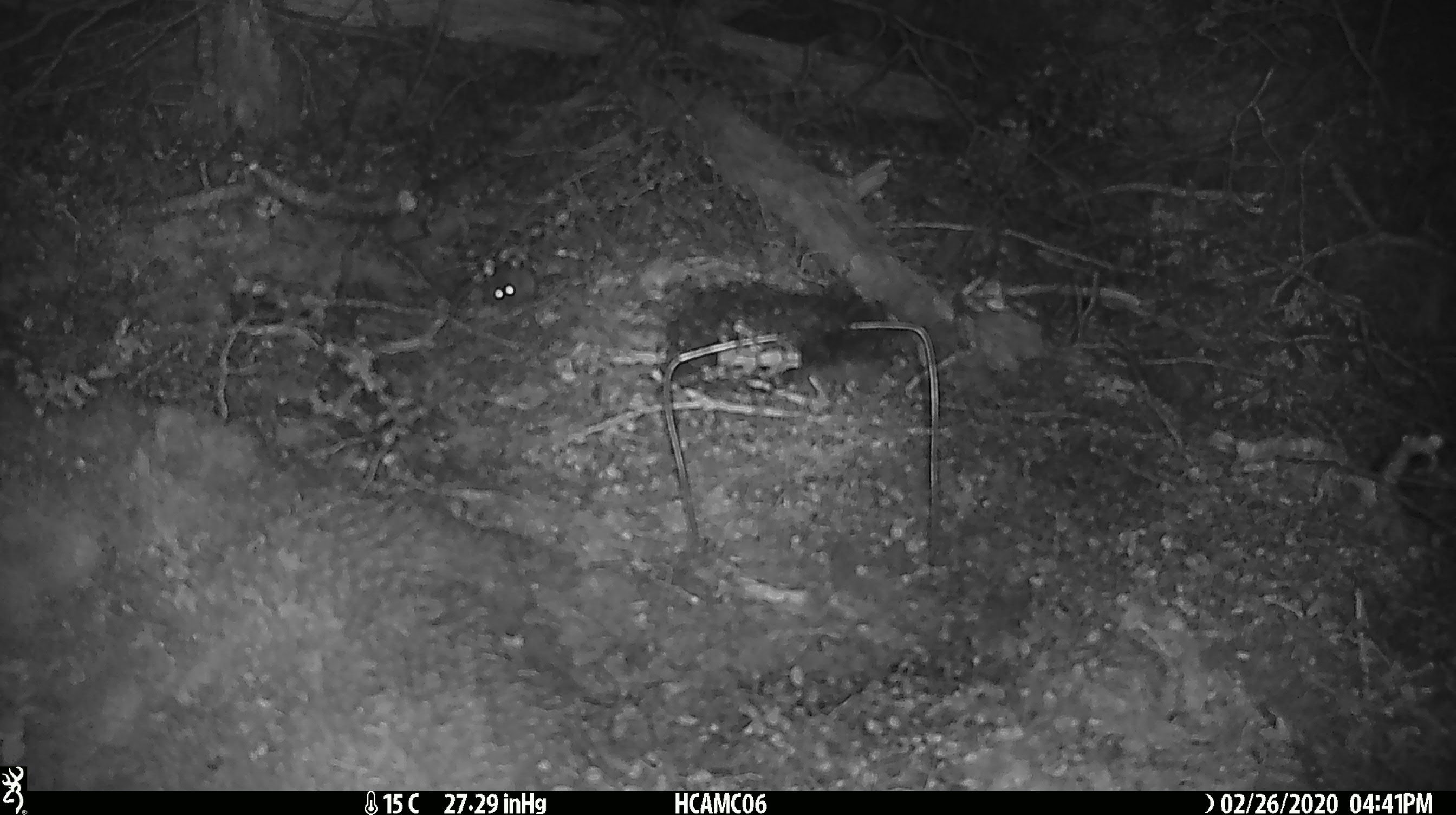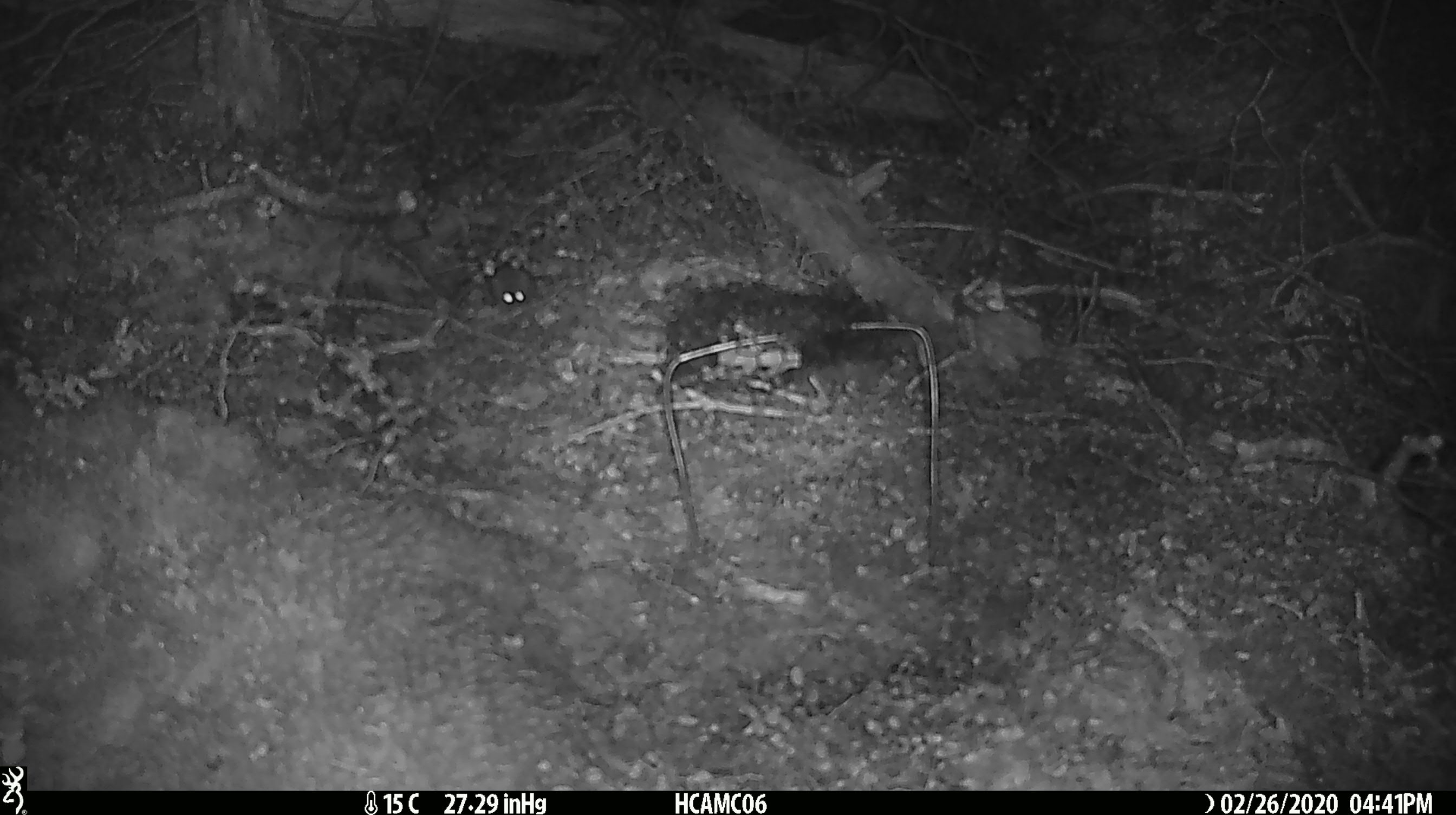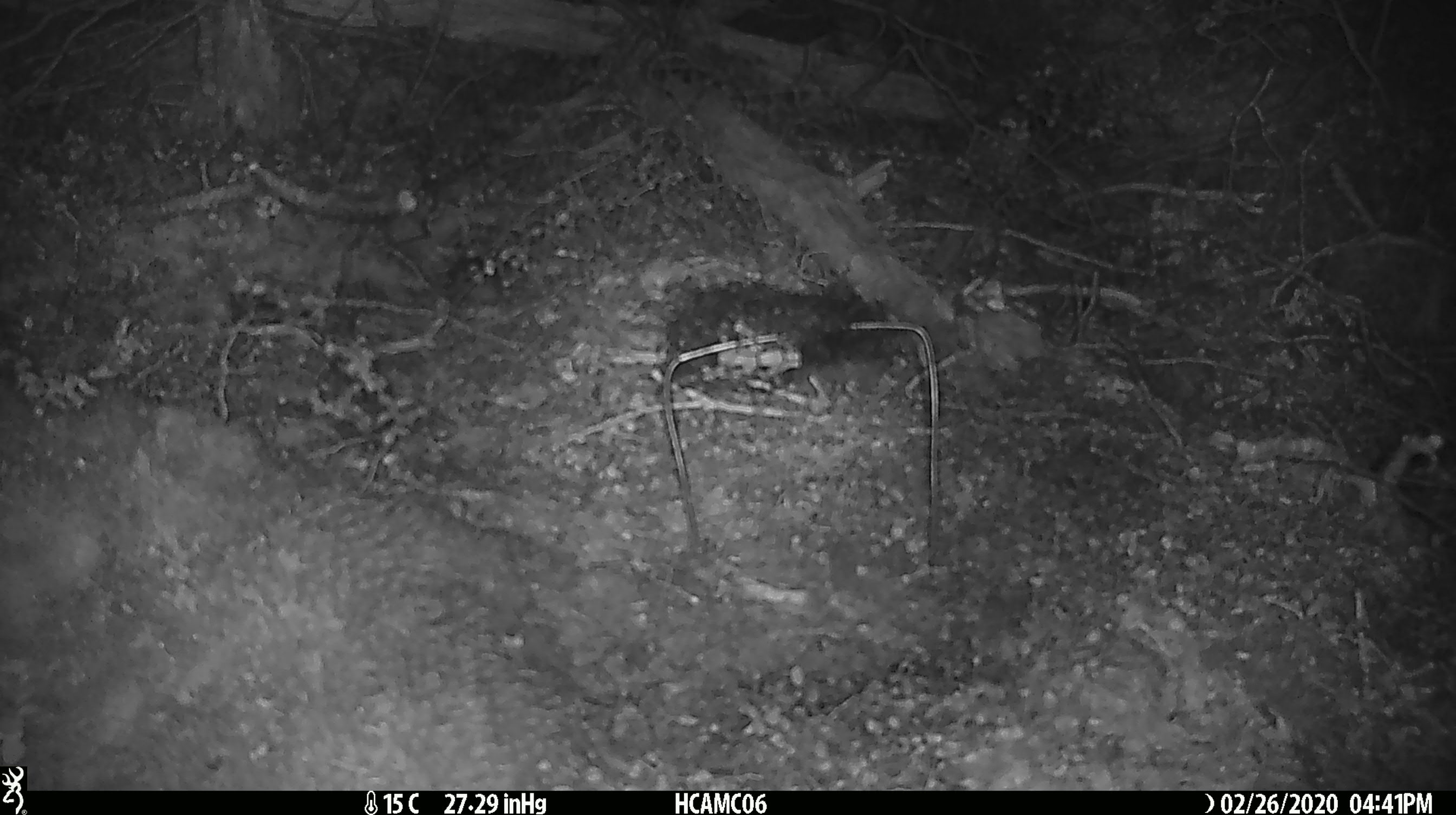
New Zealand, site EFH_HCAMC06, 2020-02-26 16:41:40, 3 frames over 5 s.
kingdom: Animalia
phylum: Chordata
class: Mammalia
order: Rodentia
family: Muridae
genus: Mus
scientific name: Mus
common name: mouse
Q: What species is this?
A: Mouse (Mus).